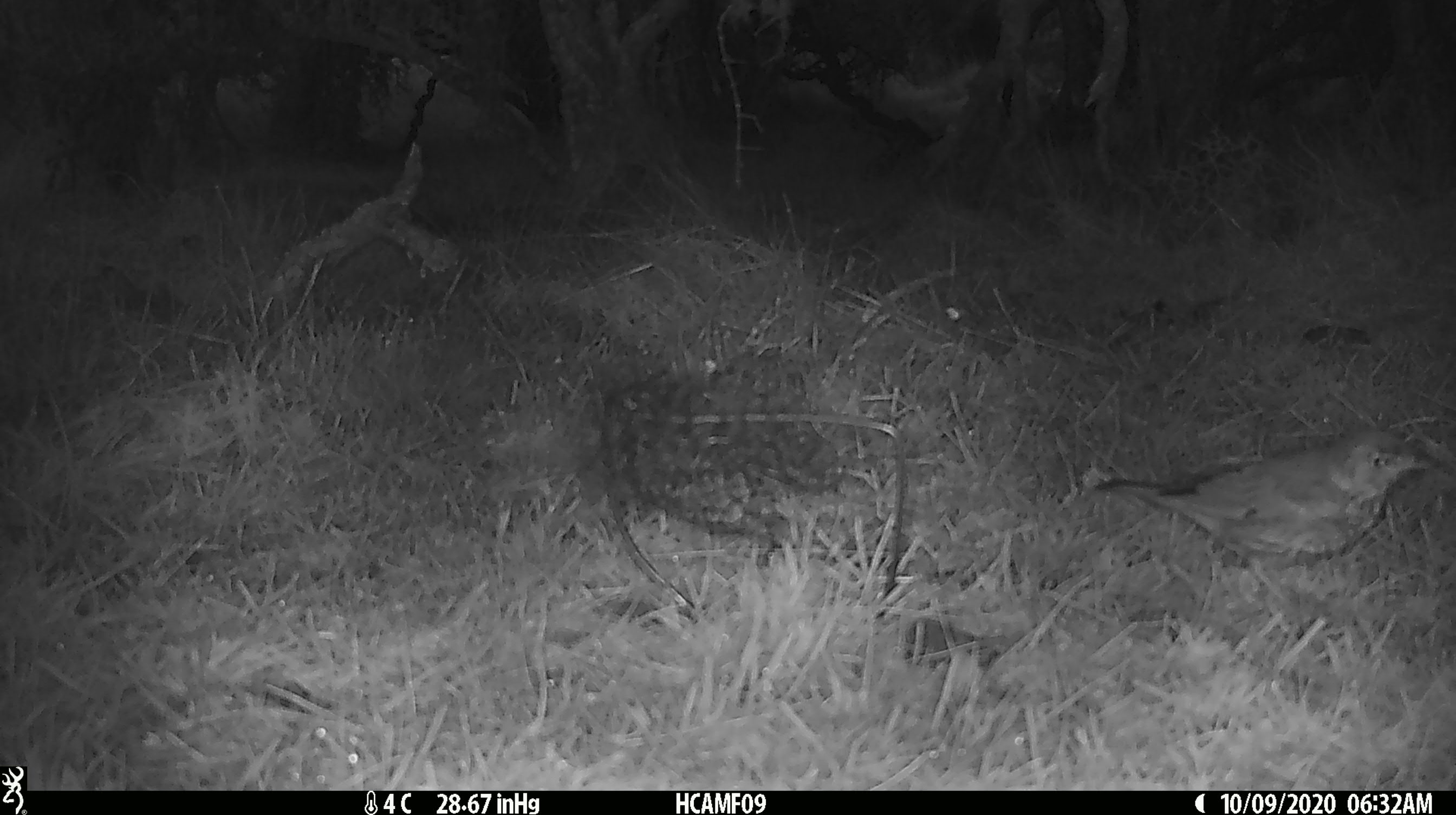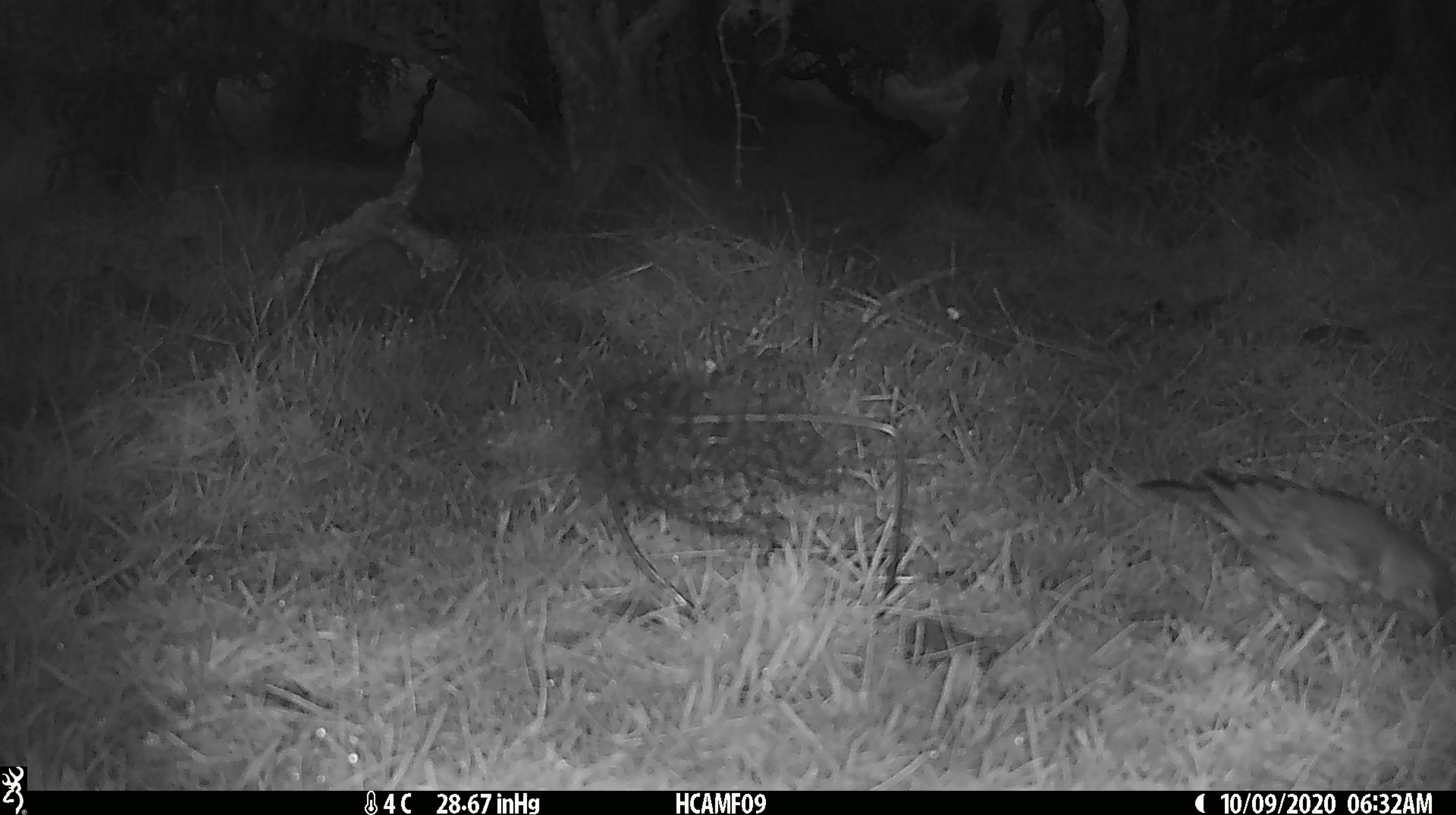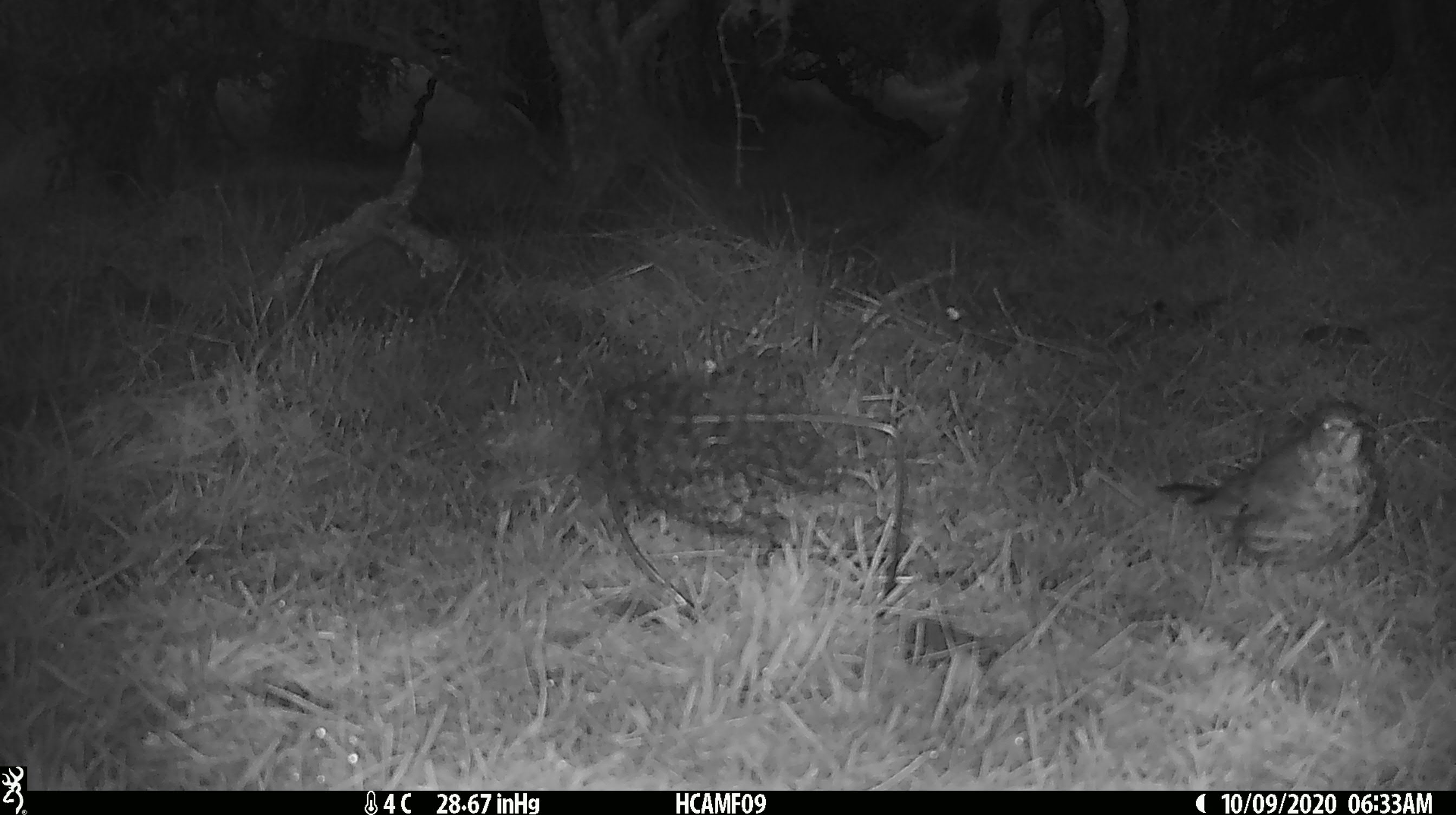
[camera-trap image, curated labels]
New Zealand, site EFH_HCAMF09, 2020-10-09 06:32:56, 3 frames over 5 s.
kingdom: Animalia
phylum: Chordata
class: Aves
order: Passeriformes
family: Turdidae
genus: Turdus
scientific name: Turdus philomelos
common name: song thrush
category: thrush